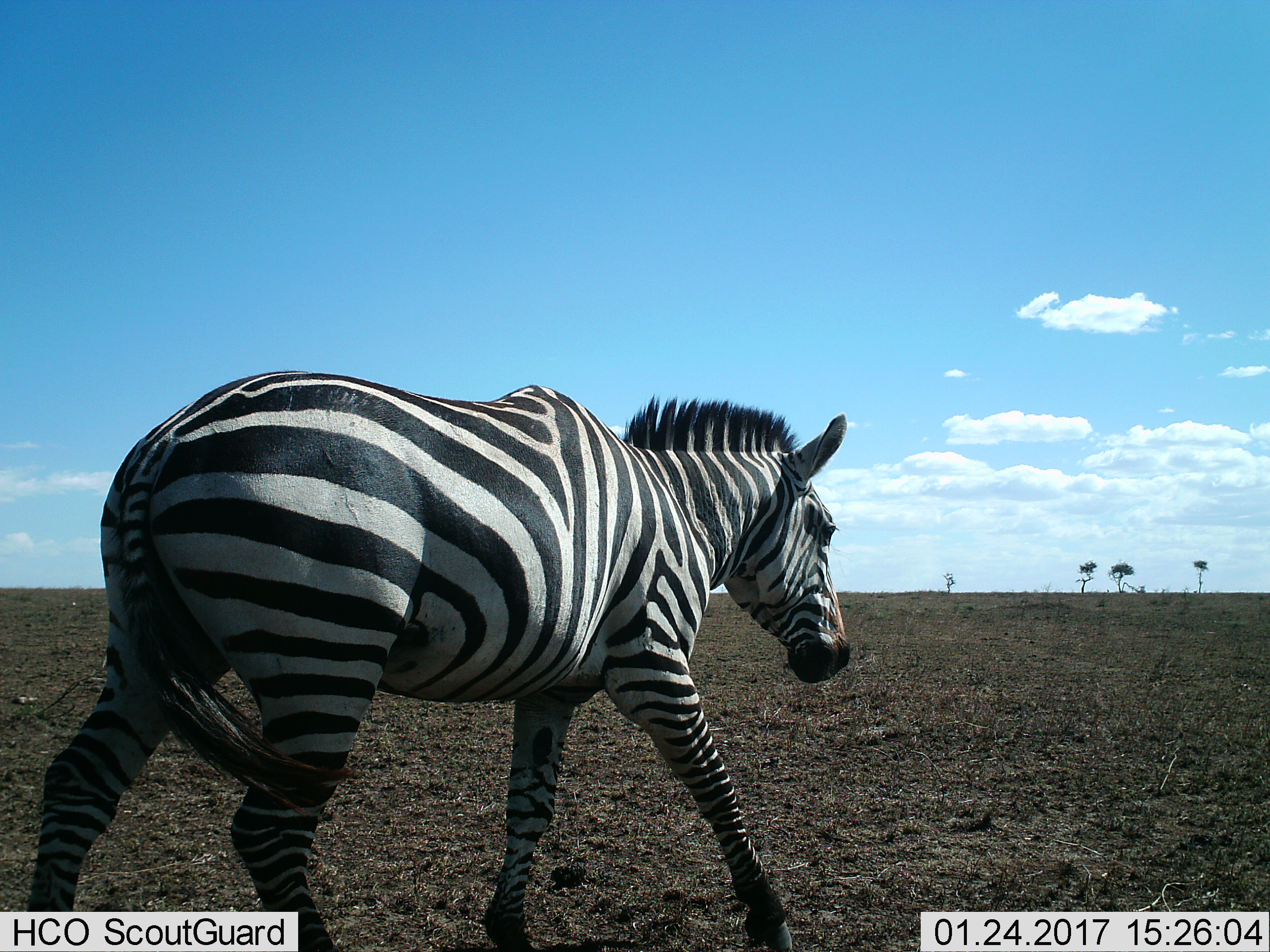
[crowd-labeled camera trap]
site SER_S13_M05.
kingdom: Animalia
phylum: Chordata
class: Mammalia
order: Perissodactyla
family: Equidae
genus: Equus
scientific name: Equus quagga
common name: plains zebra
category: zebraplains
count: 1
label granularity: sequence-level